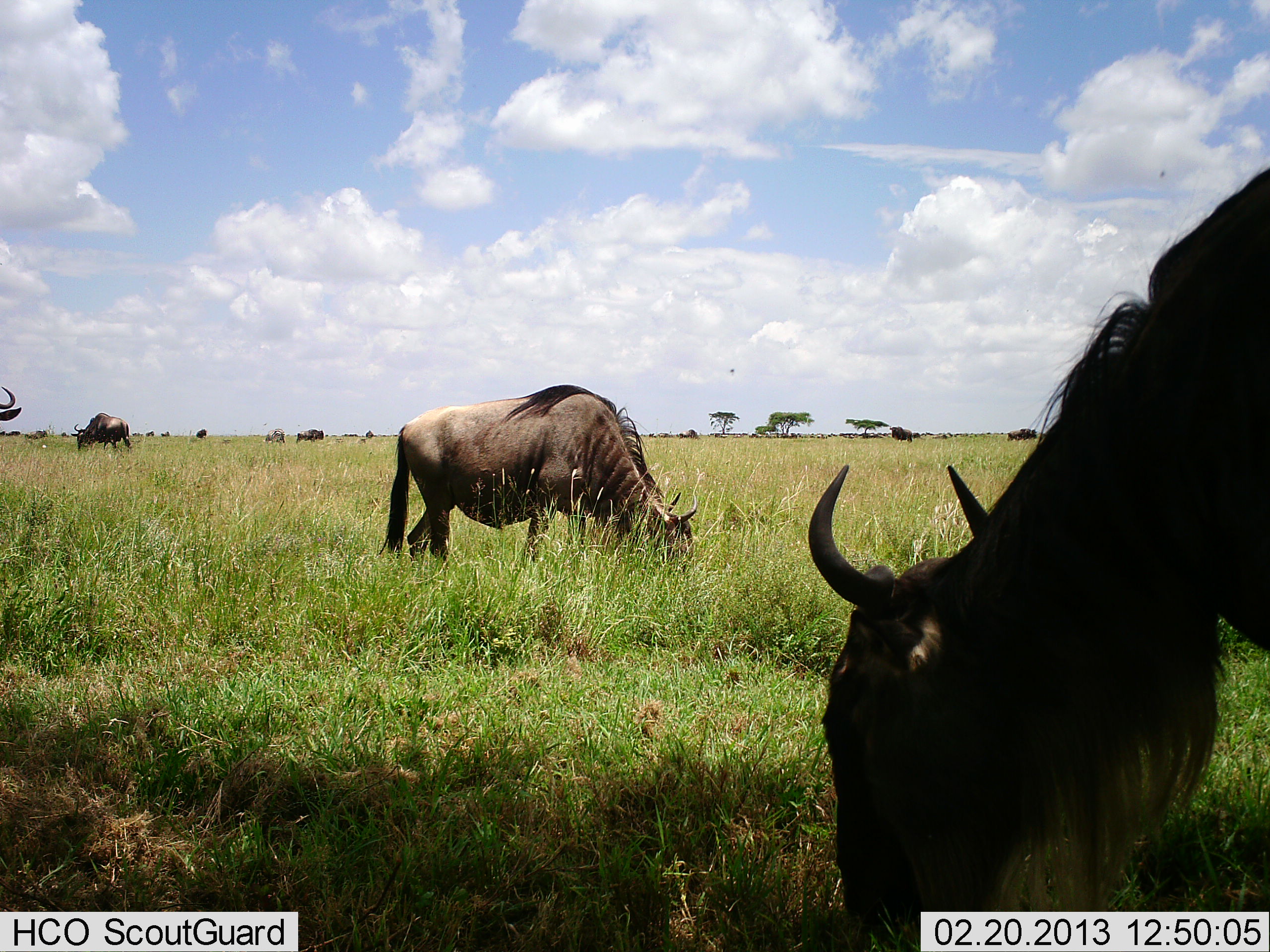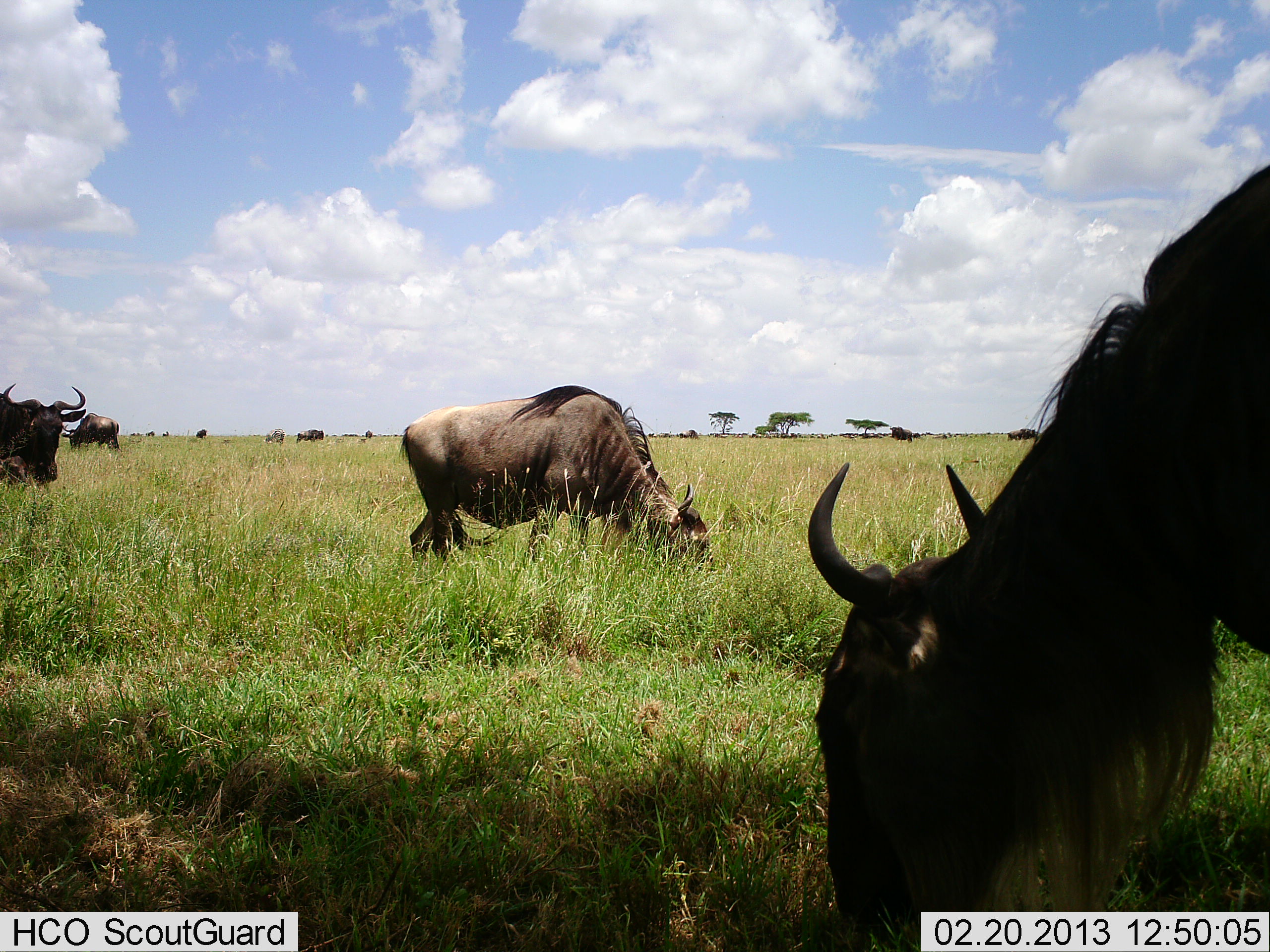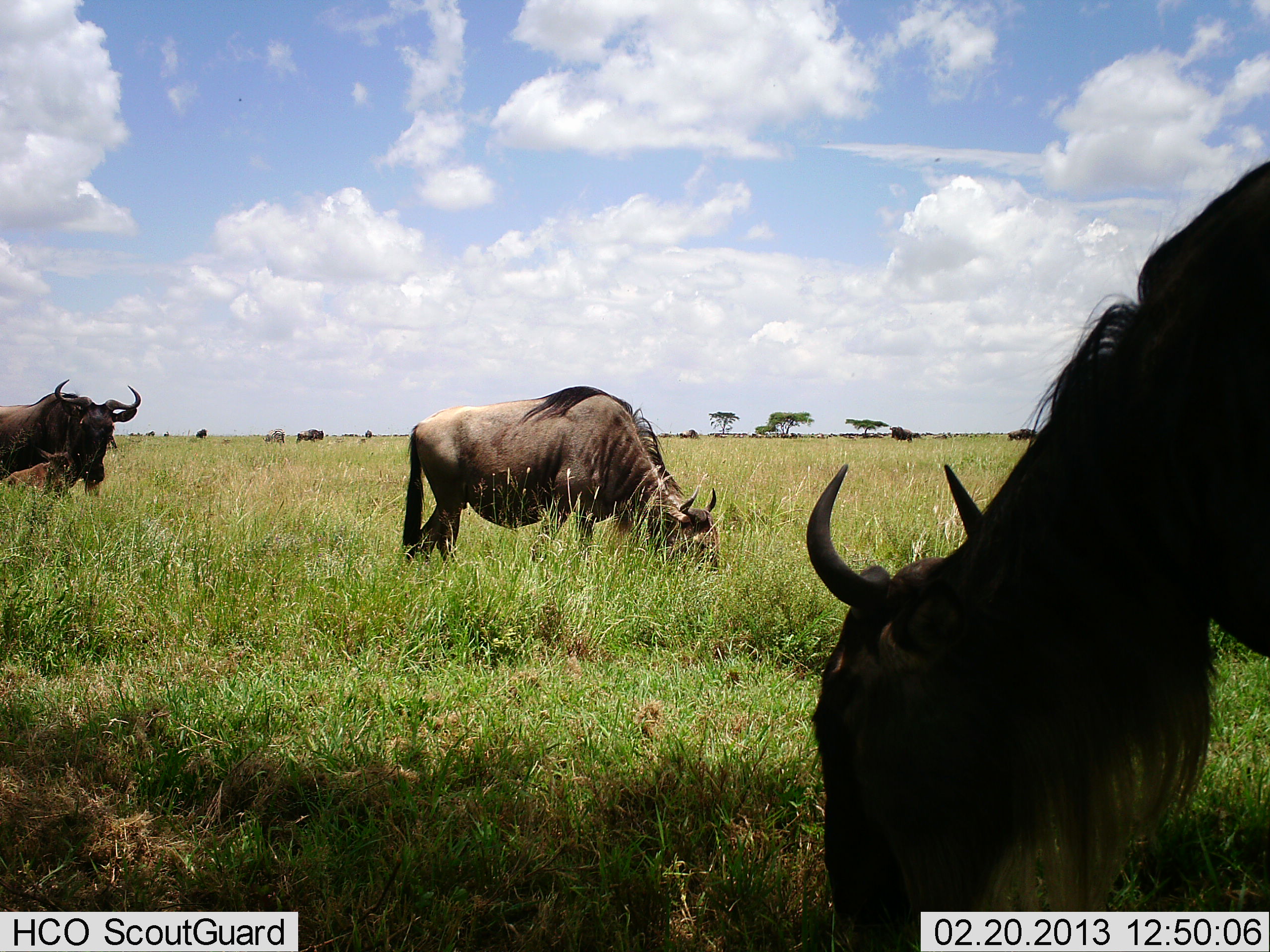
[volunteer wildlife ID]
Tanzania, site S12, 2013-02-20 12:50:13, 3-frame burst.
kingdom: Animalia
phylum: Chordata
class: Mammalia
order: Artiodactyla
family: Bovidae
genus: Connochaetes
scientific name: Connochaetes taurinus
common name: blue wildebeest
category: wildebeest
Wildebeest (blue wildebeest) (Connochaetes taurinus), count 5. Behavior (volunteer vote fractions): standing 42%, resting 0%, moving 38%, interacting 2%. Young present (vote fraction): 4%. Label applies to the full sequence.